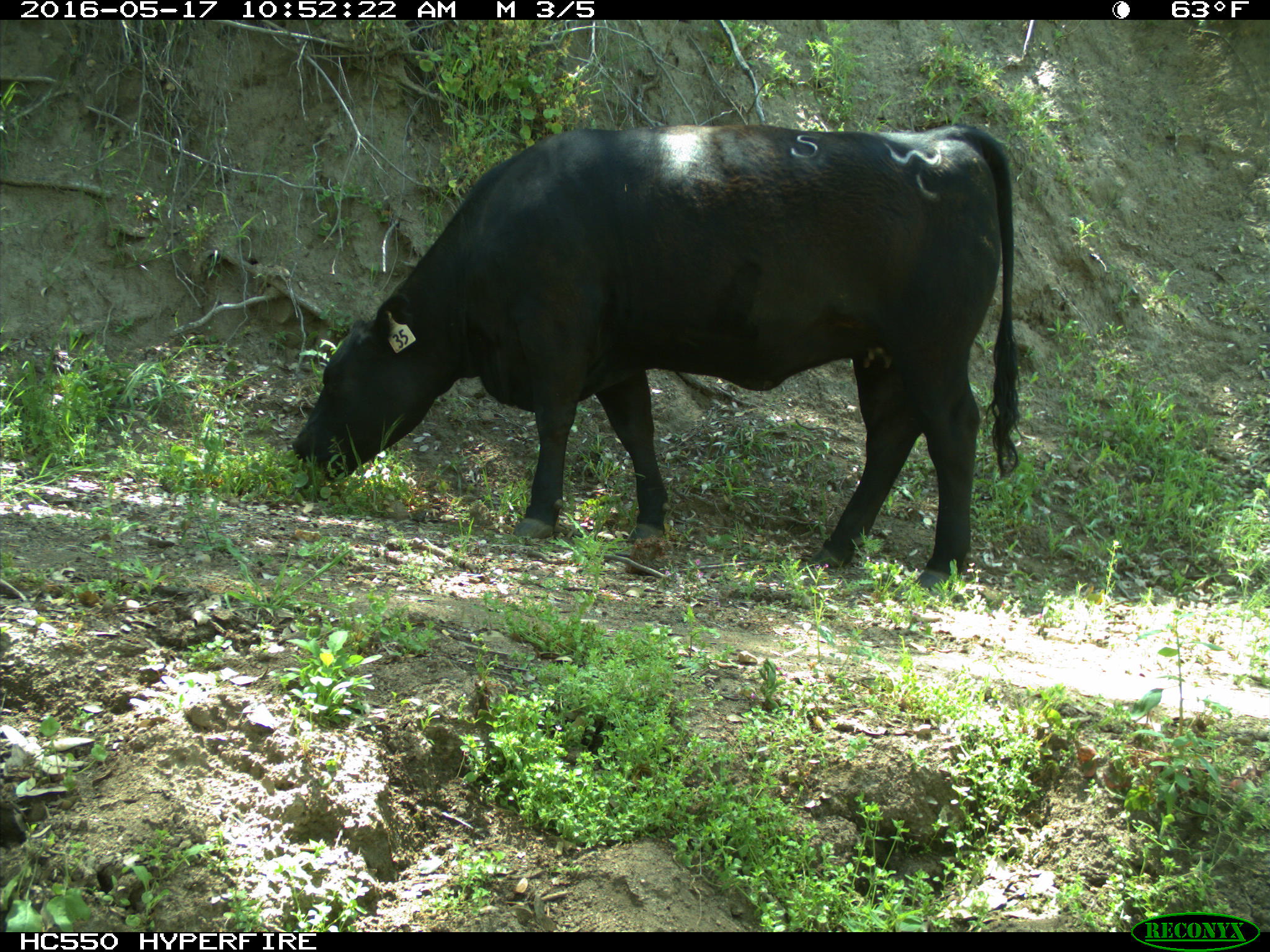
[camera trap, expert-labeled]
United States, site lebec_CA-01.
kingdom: Animalia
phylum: Chordata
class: Mammalia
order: Artiodactyla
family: Bovidae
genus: Bos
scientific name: Bos taurus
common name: domestic cow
Bos taurus (domestic cow).